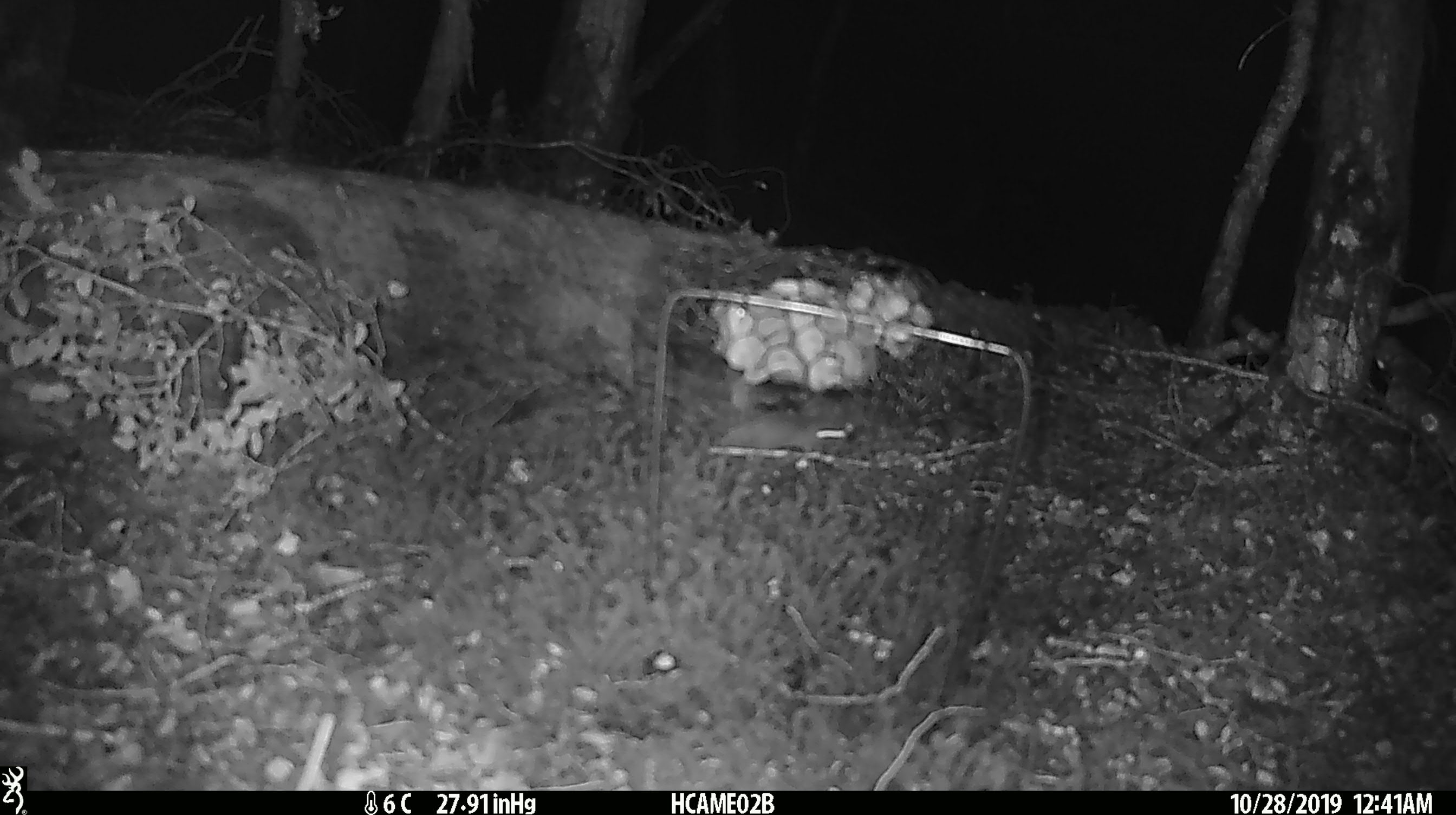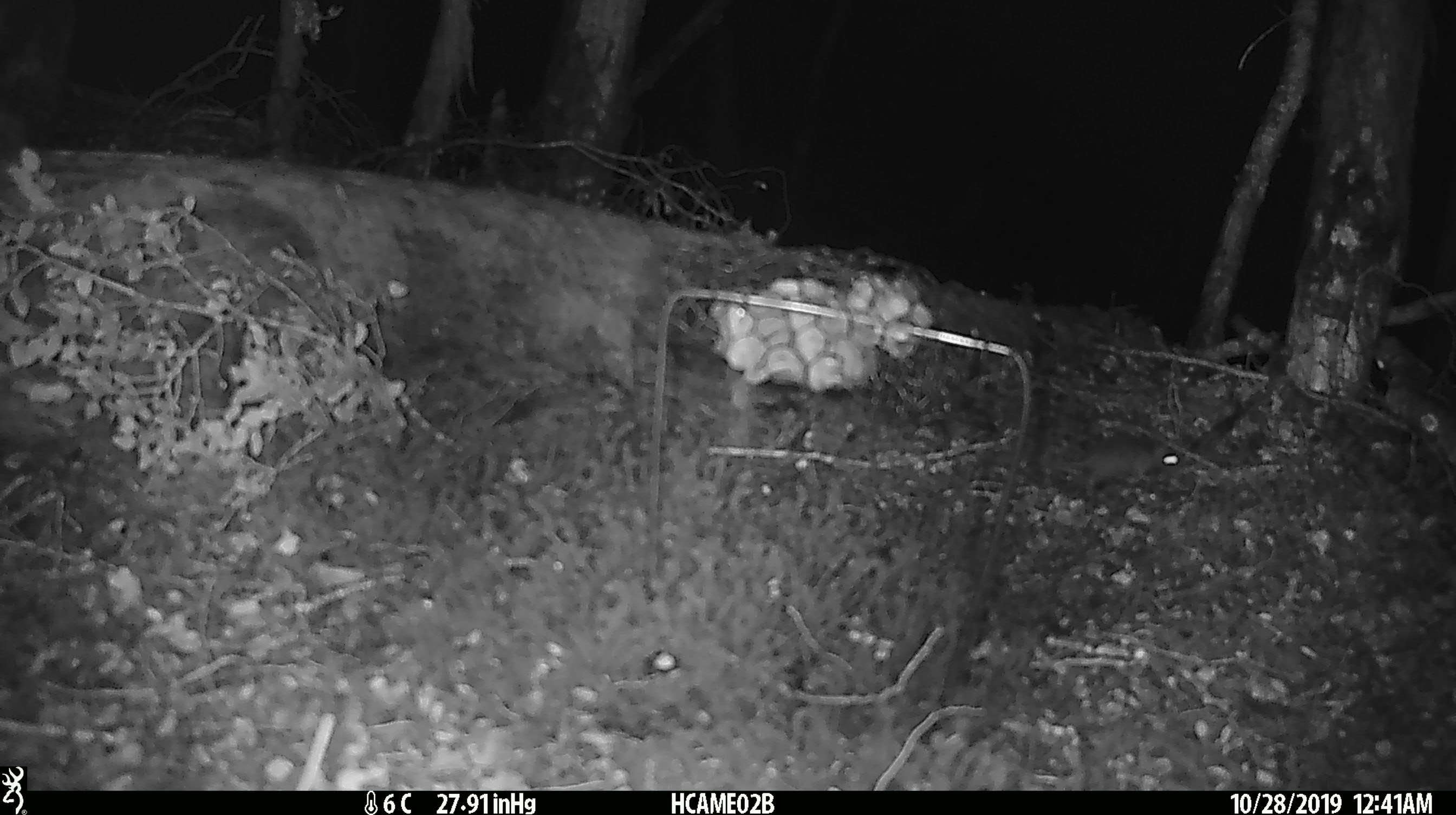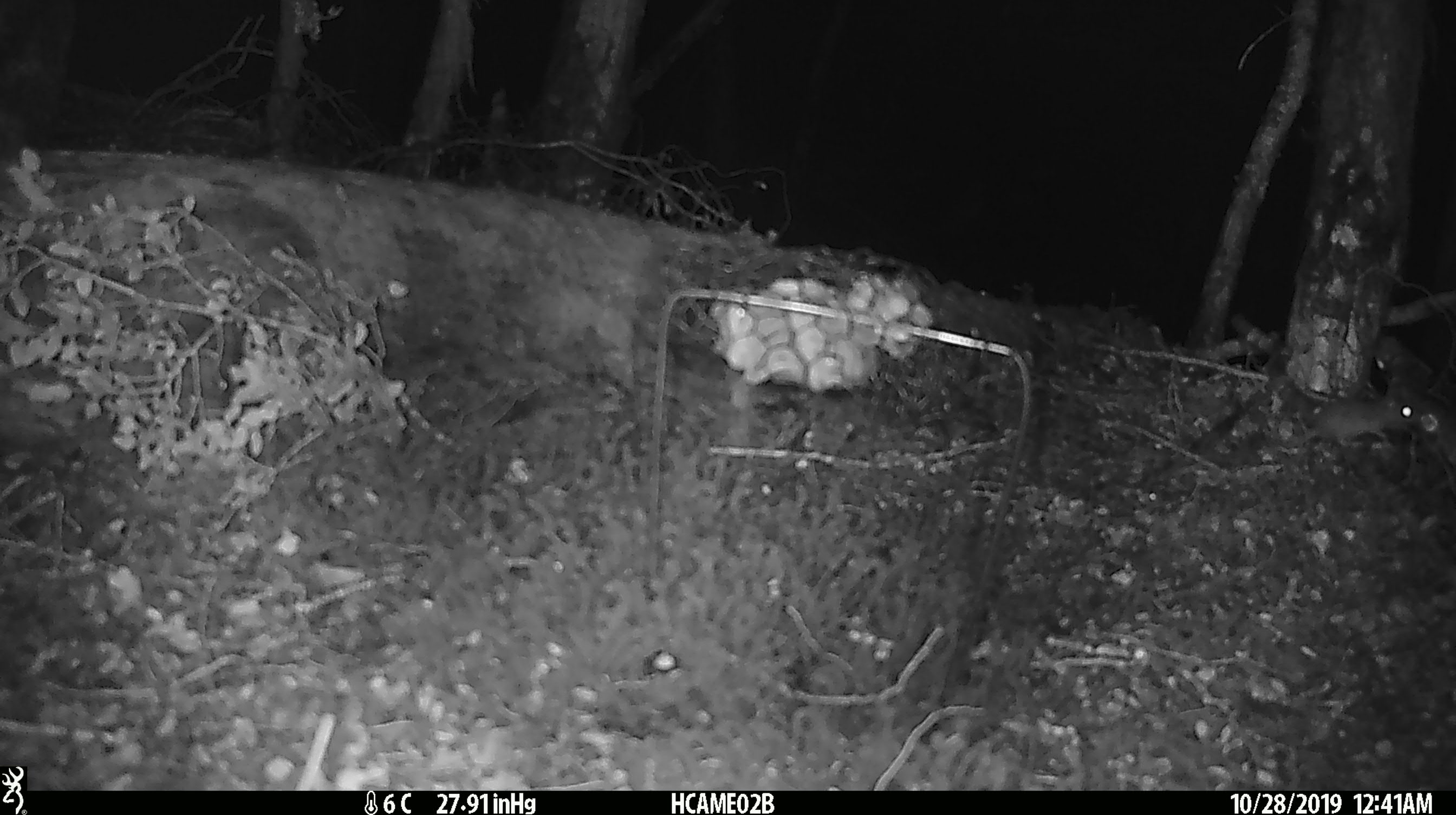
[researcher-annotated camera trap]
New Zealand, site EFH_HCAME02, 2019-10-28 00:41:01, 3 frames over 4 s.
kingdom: Animalia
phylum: Chordata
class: Mammalia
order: Rodentia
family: Muridae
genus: Mus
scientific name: Mus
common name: mouse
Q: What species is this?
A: Mouse (Mus).